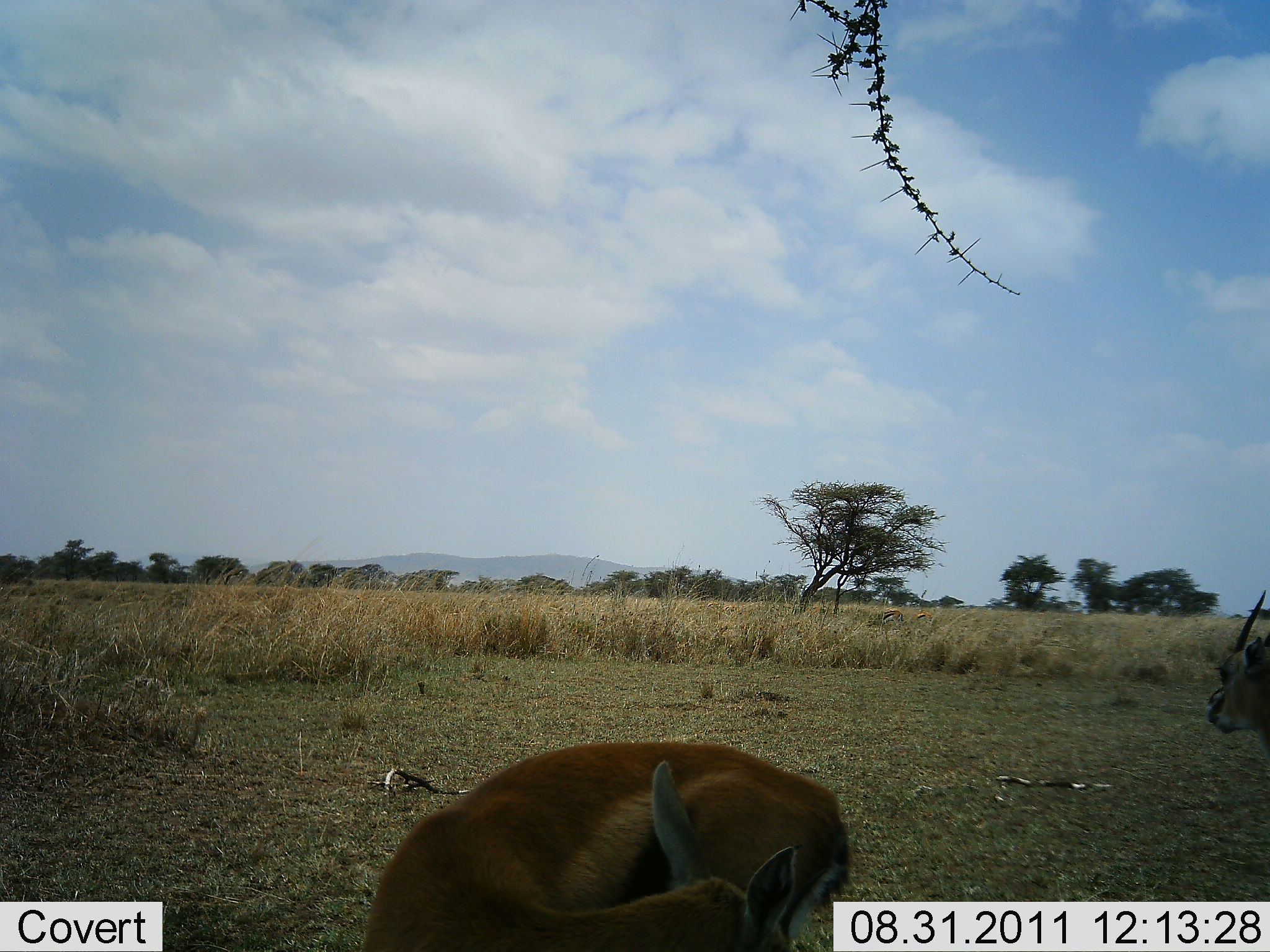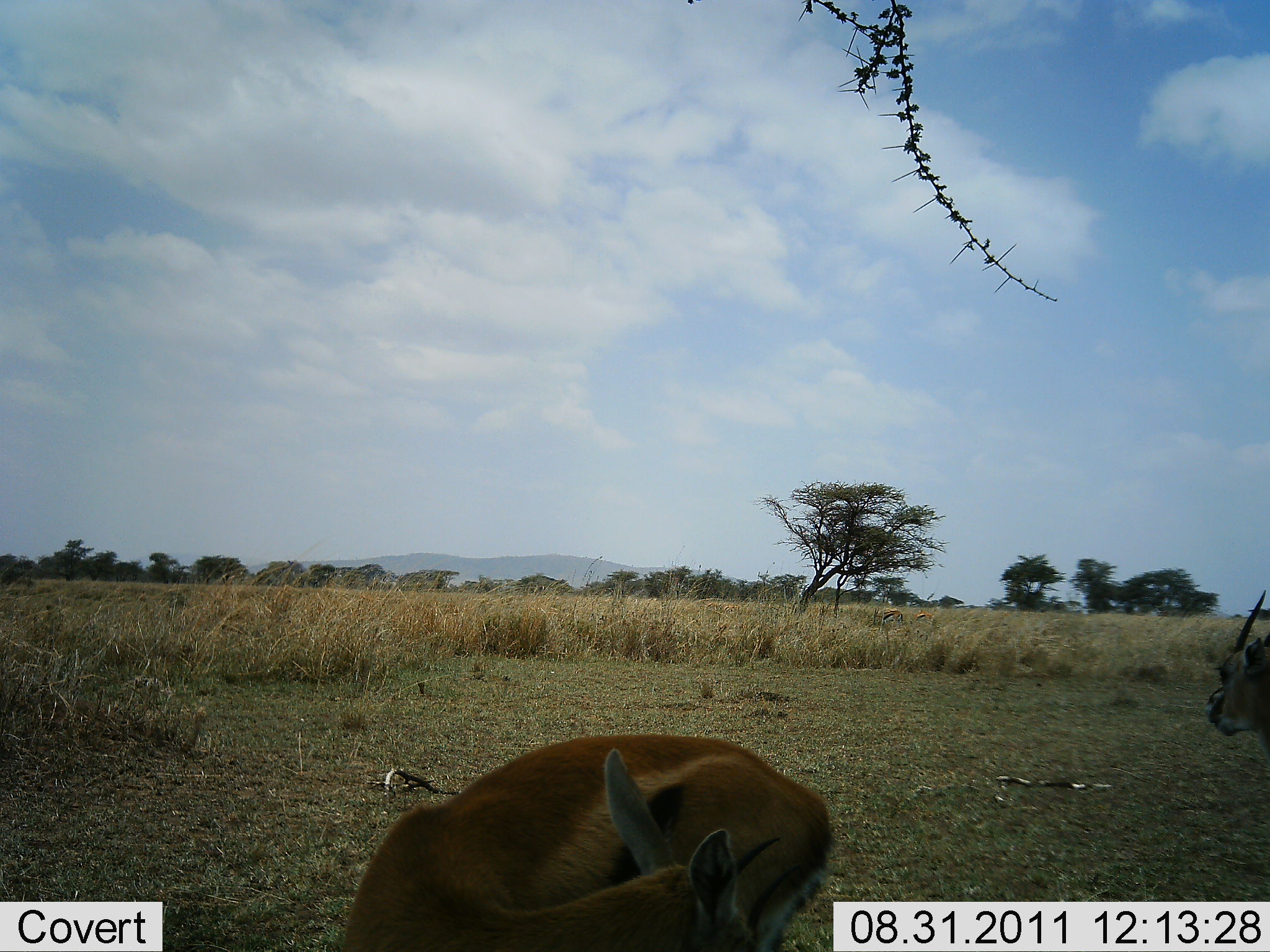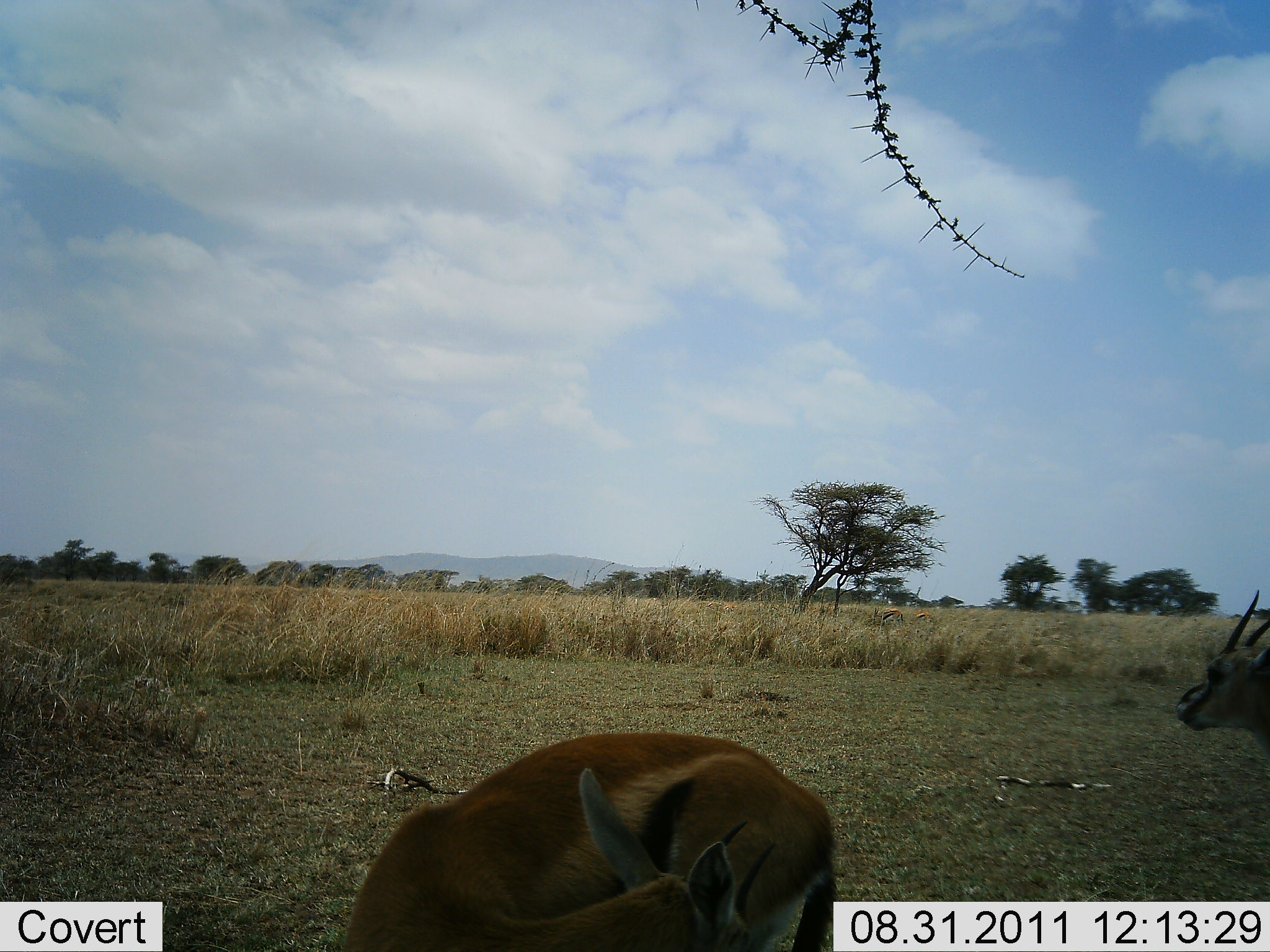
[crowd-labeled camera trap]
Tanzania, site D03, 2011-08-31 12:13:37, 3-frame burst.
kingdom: Animalia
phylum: Chordata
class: Mammalia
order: Artiodactyla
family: Bovidae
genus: Eudorcas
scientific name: Eudorcas thomsonii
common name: thomson's gazelle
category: gazellethomsons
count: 2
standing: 73%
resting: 45%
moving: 18%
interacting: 0%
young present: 0%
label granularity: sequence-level